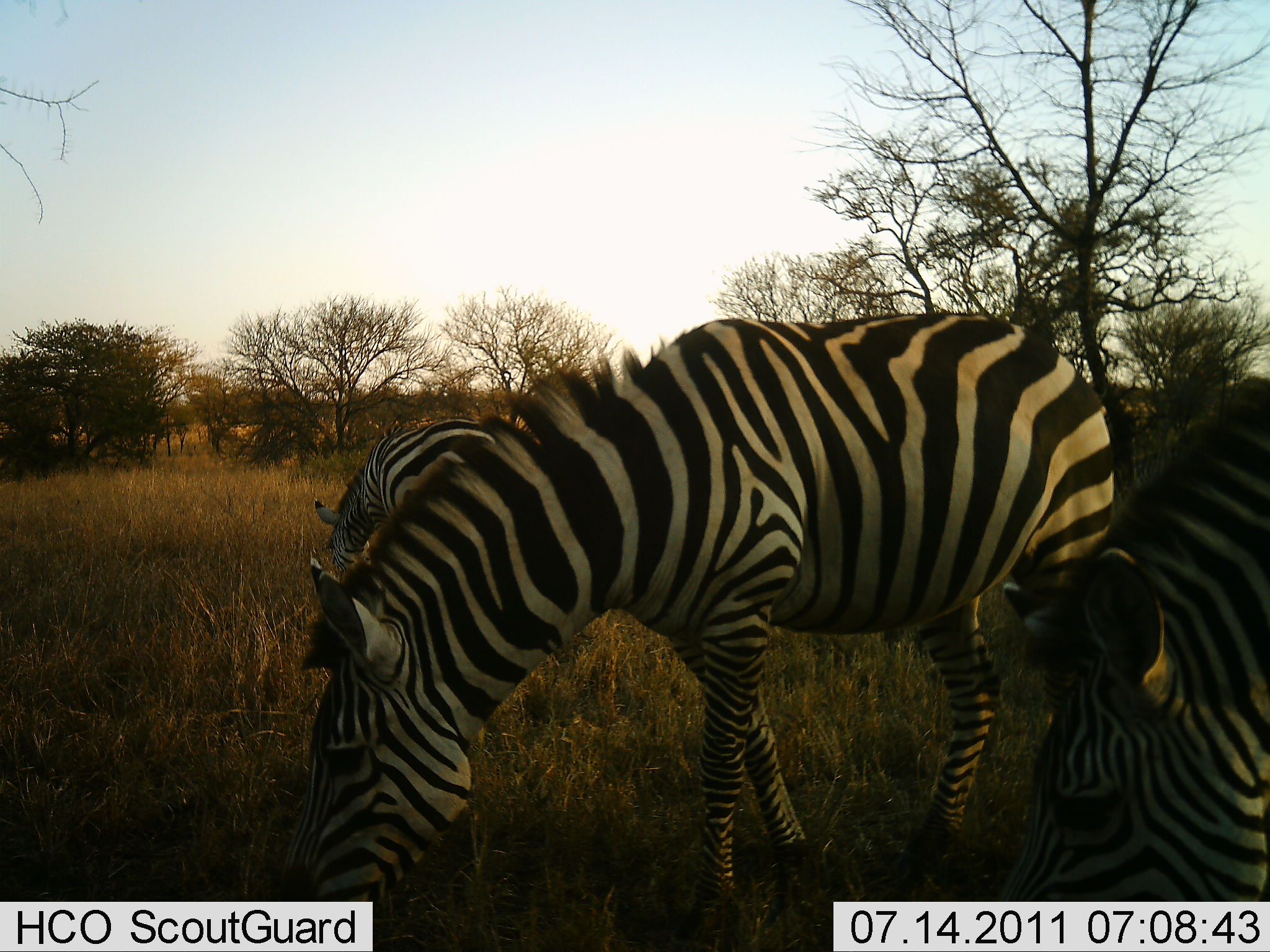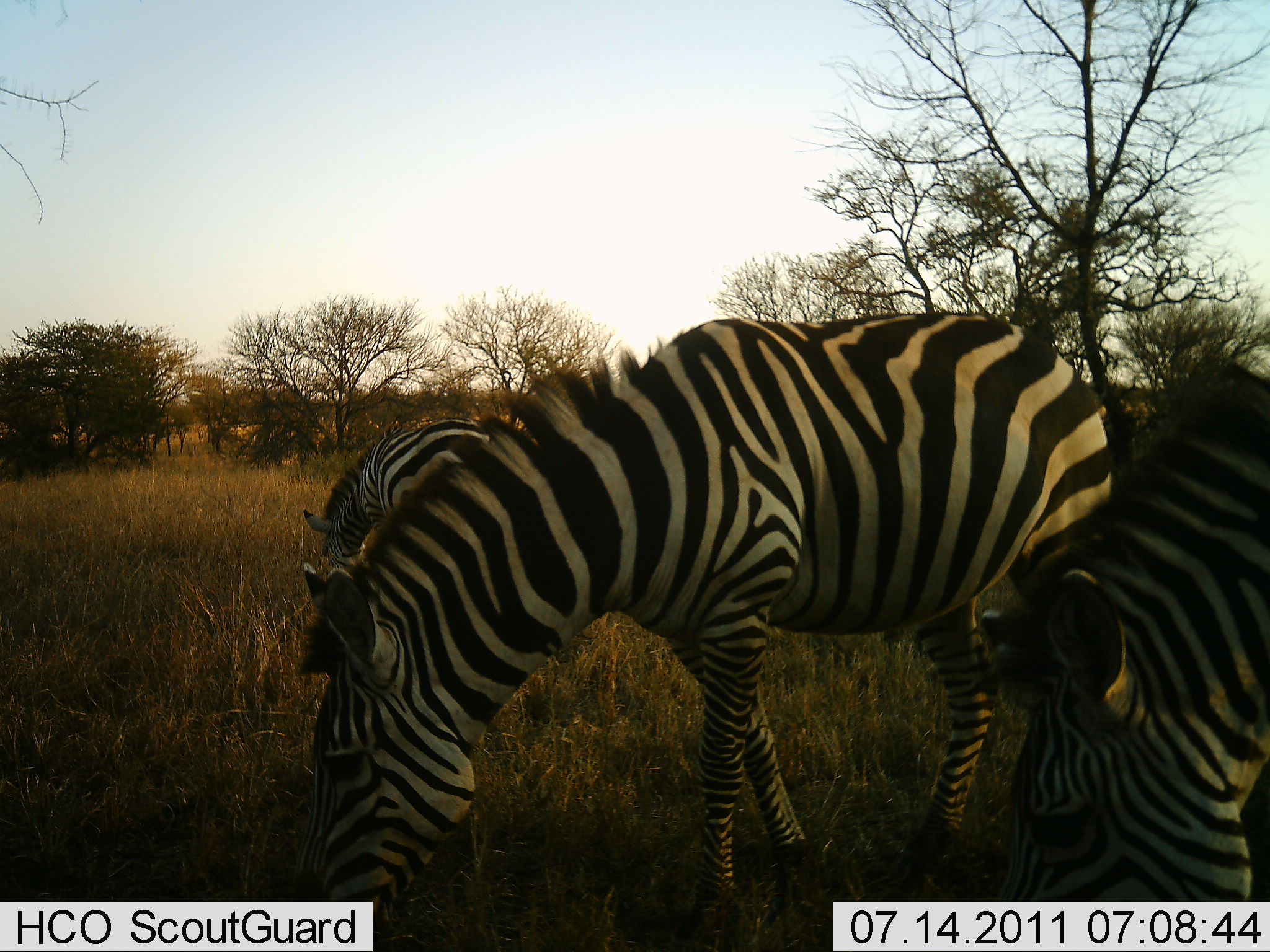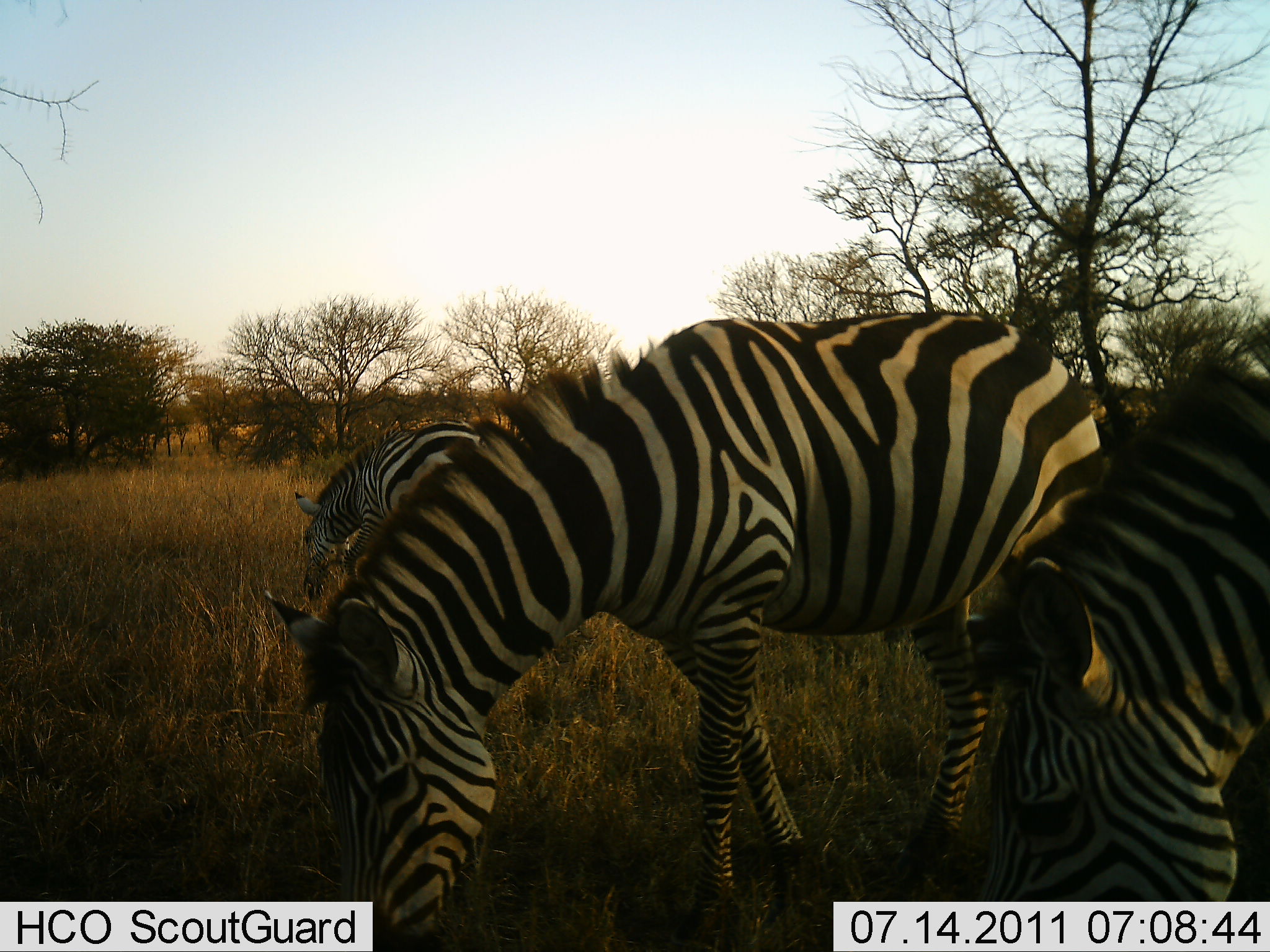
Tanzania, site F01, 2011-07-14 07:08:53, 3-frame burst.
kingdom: Animalia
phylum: Chordata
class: Mammalia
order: Perissodactyla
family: Equidae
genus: Equus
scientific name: Equus quagga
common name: plains zebra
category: zebra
Zebra (plains zebra) (Equus quagga), count 3. Behavior (volunteer vote fractions): standing 50%, resting 0%, moving 0%, interacting 0%. Young present (vote fraction): 0%. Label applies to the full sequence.